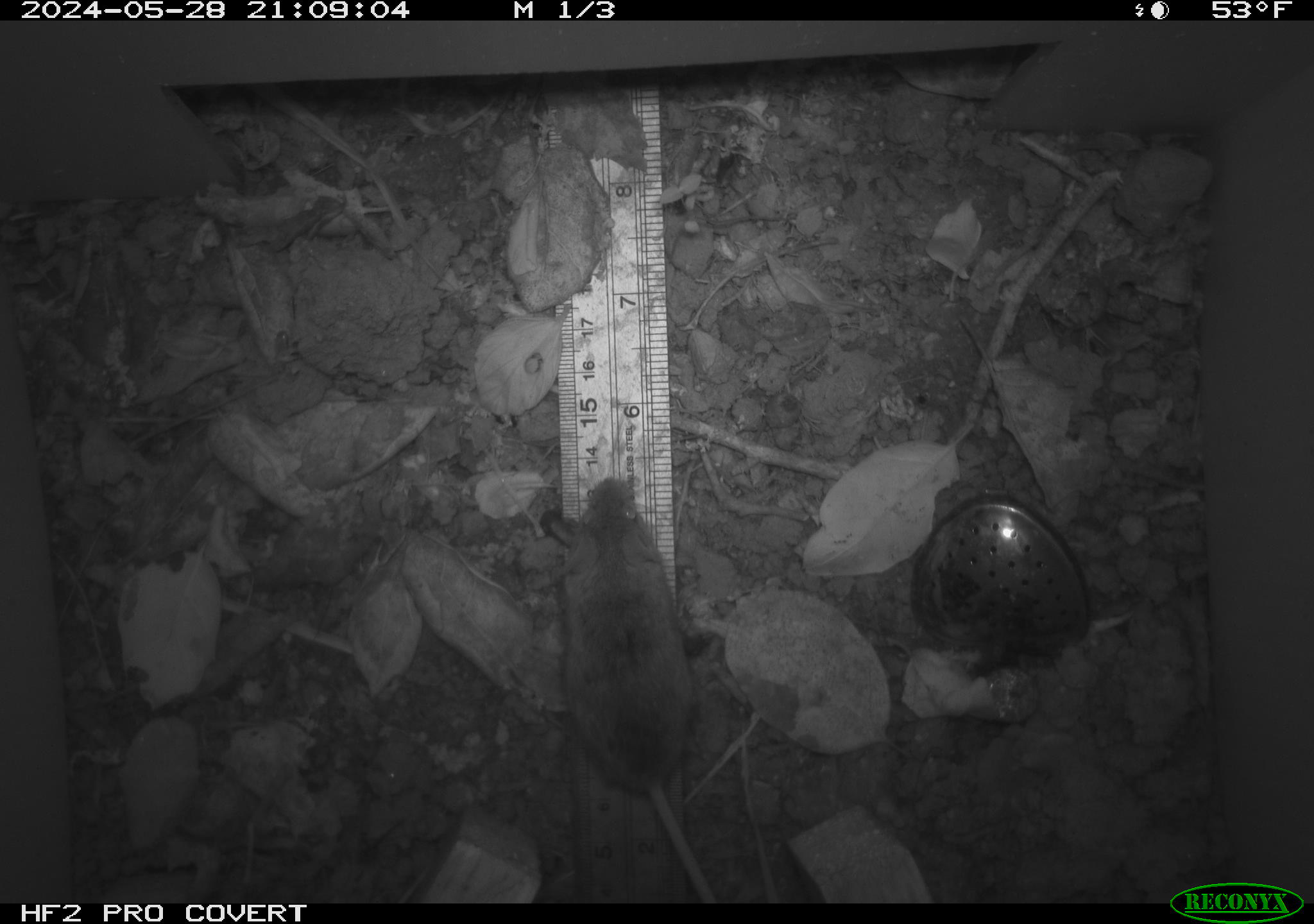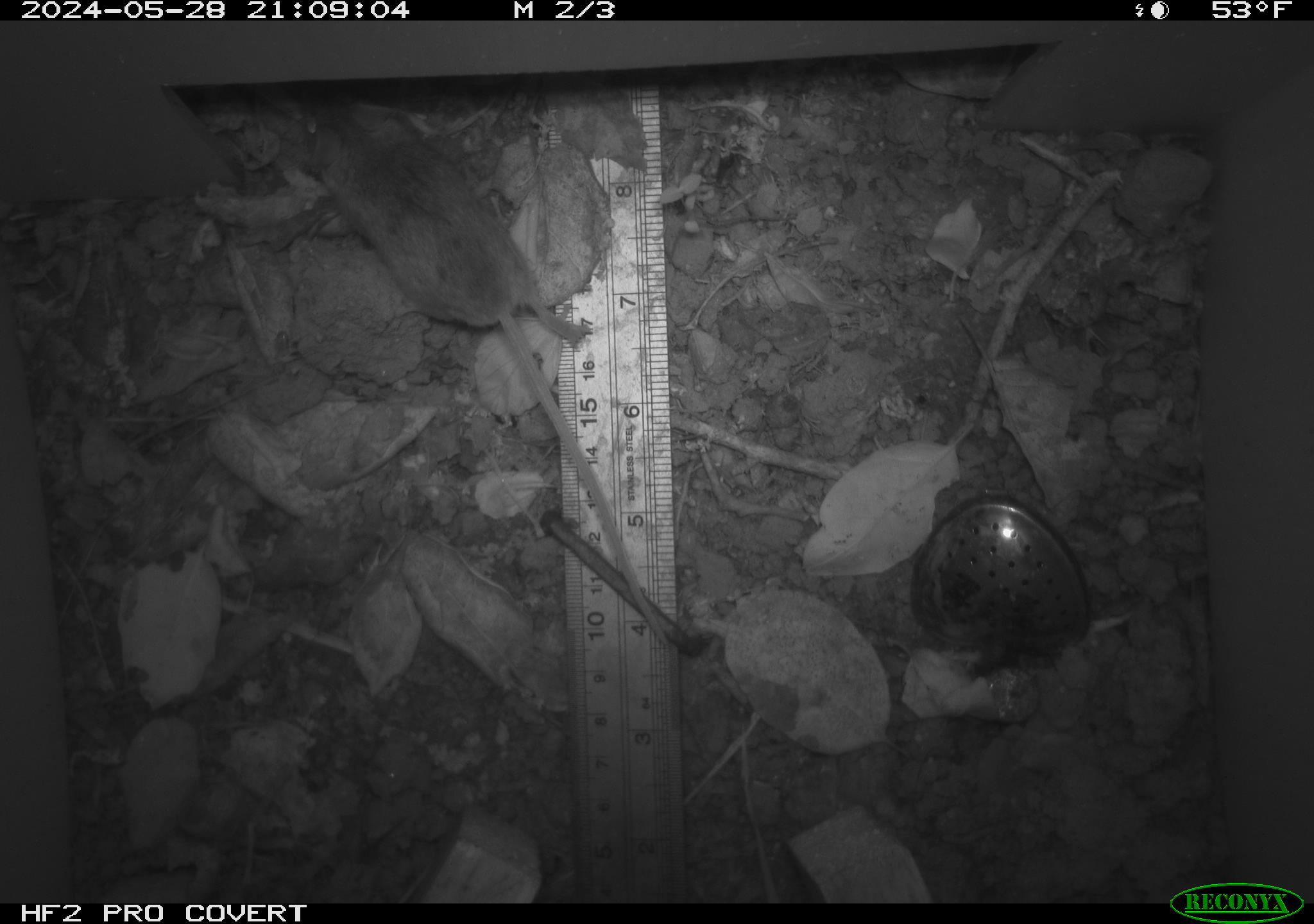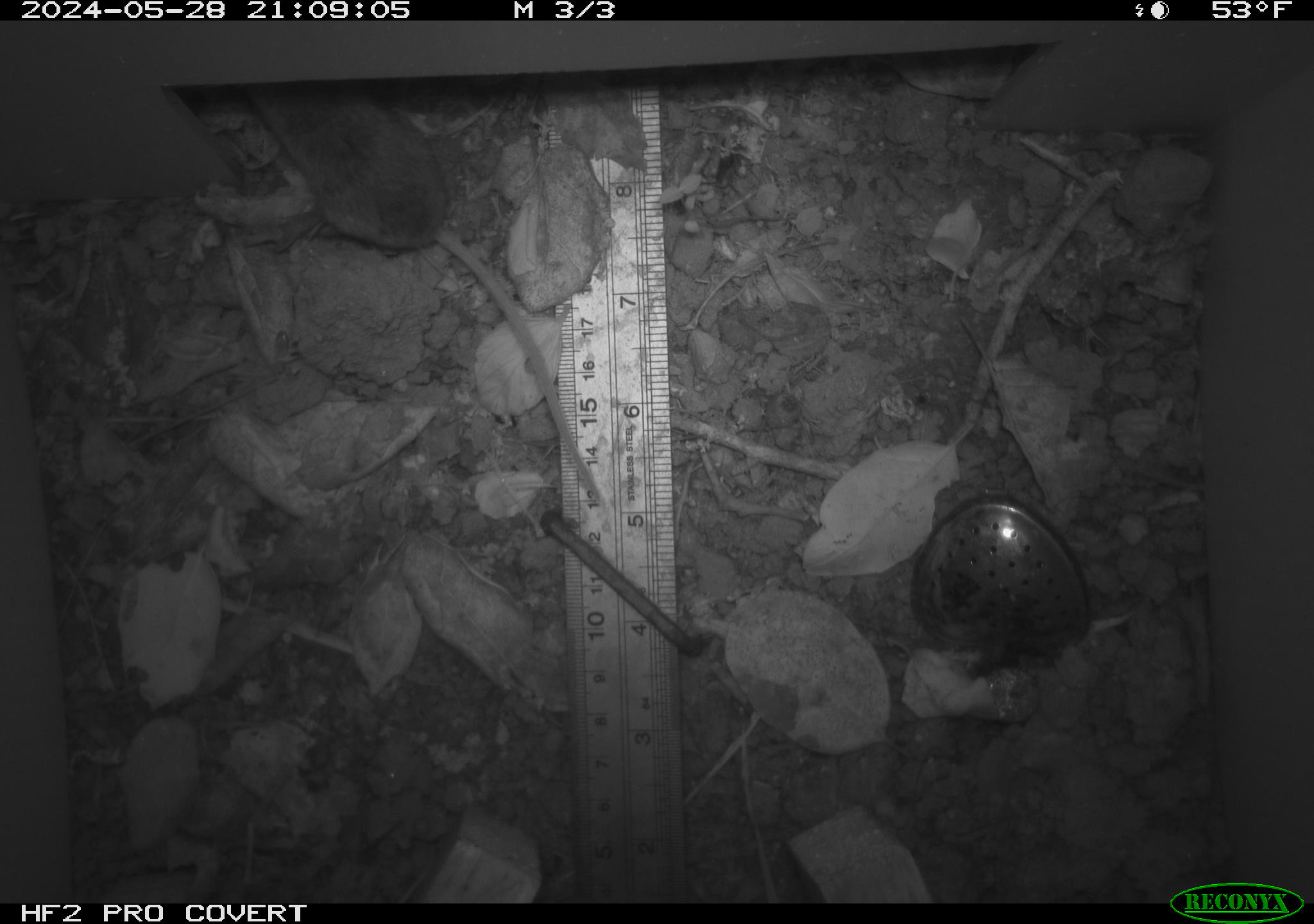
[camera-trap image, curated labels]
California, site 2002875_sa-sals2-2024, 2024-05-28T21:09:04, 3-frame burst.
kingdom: Animalia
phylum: Chordata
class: Mammalia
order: Rodentia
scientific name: Rodentia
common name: mouse species